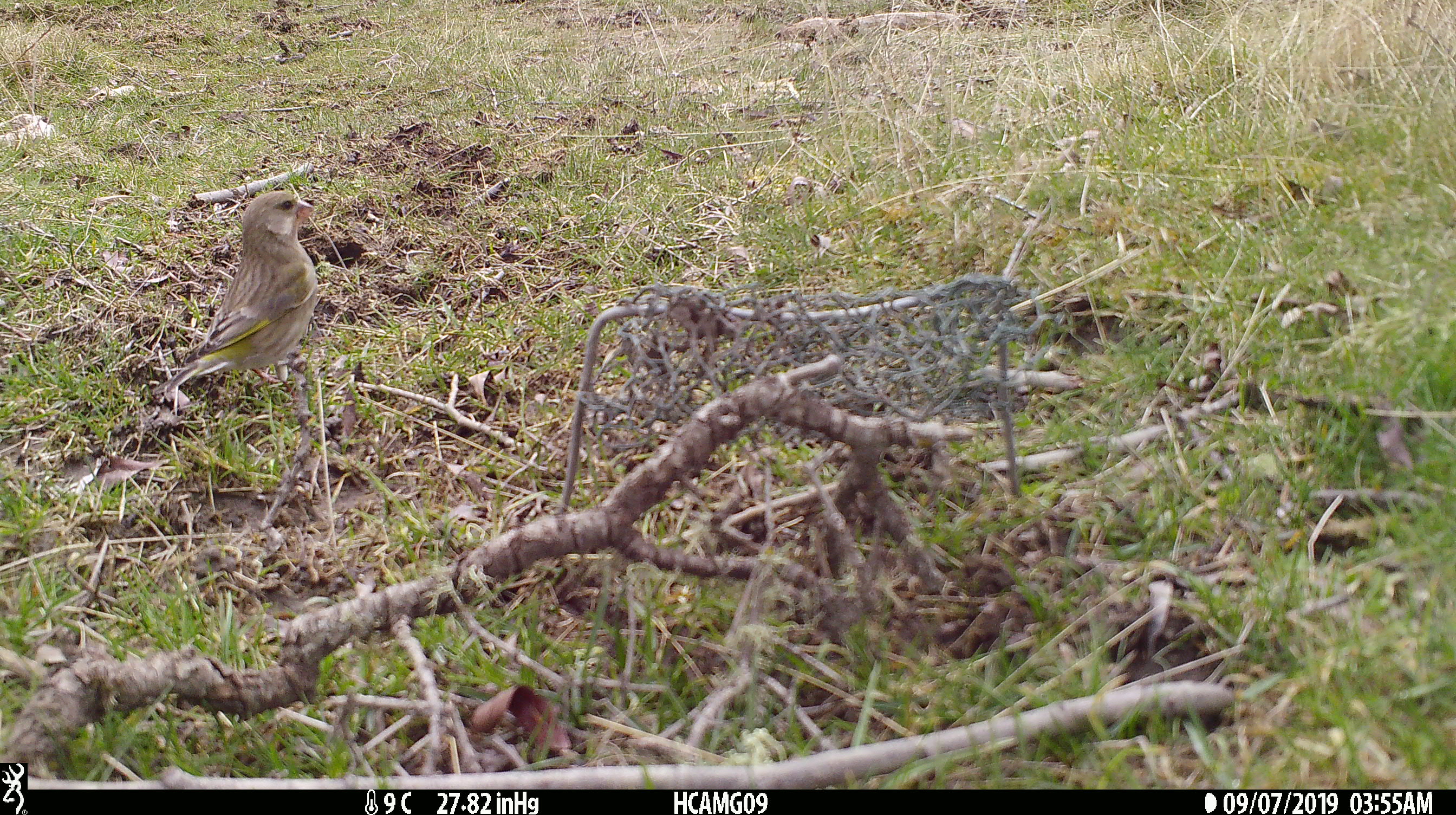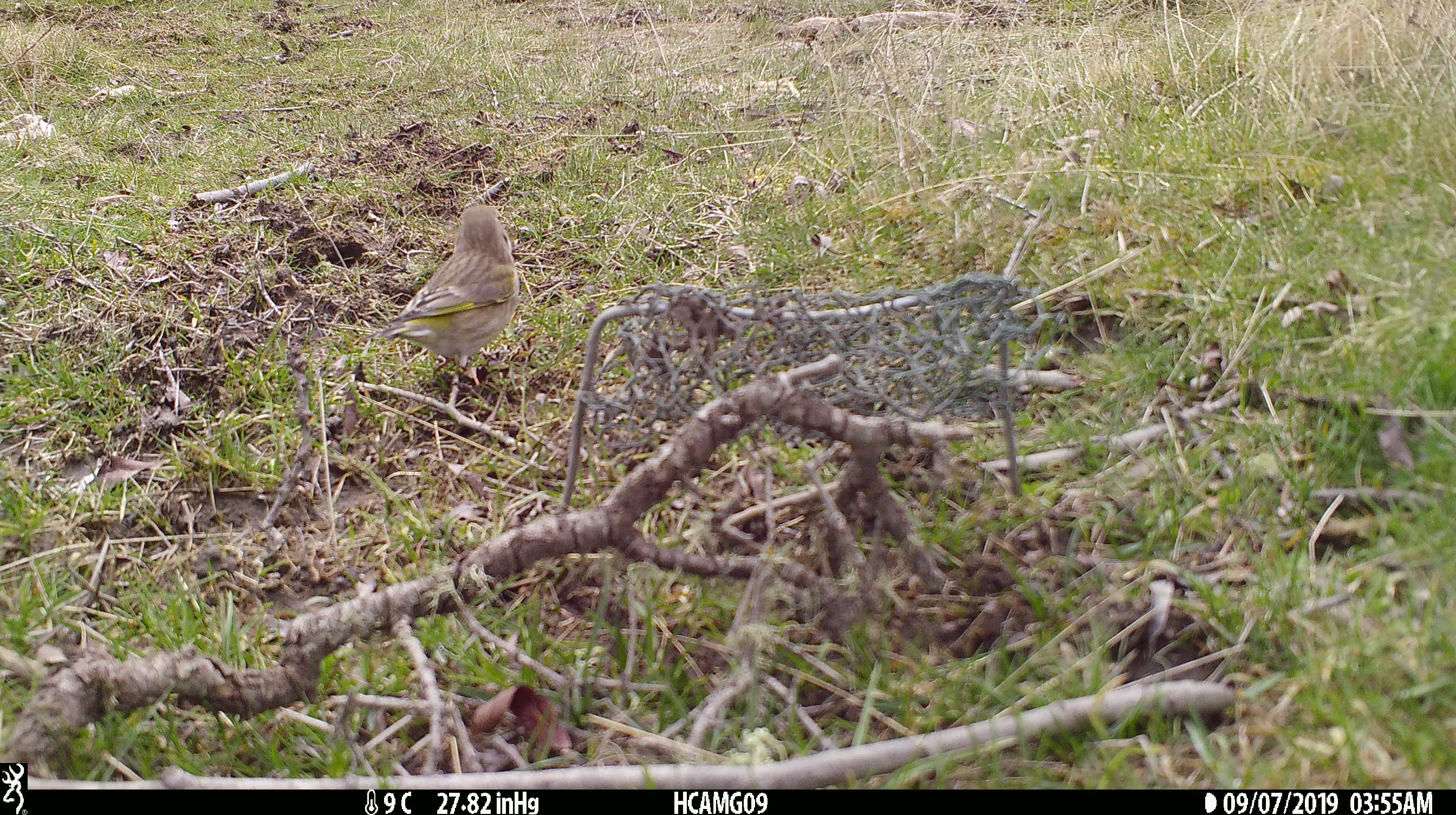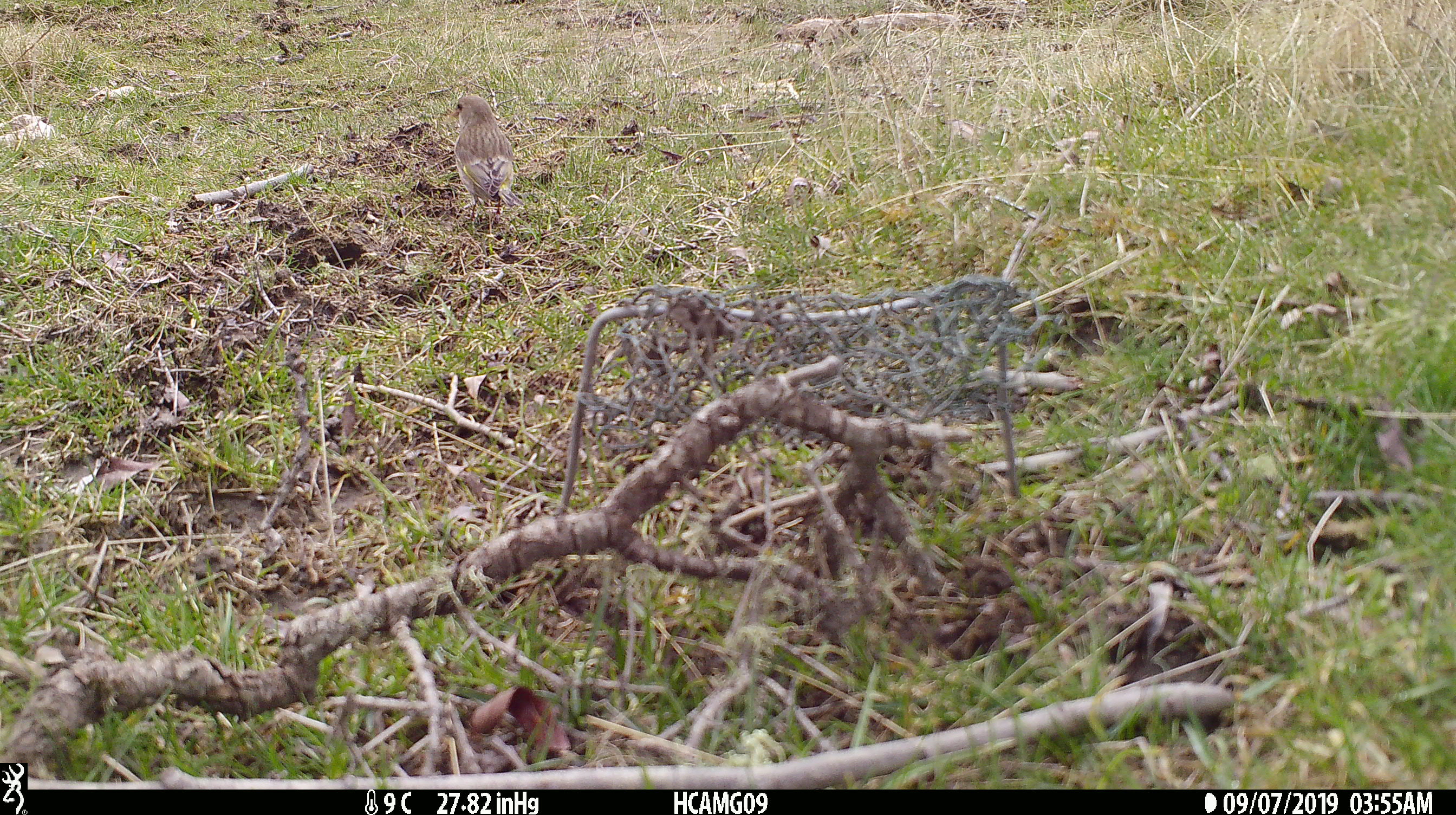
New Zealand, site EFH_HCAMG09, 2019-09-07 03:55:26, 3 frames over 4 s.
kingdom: Animalia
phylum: Chordata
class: Aves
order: Passeriformes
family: Fringillidae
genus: Chloris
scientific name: Chloris chloris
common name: greenfinch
Greenfinch (Chloris chloris).